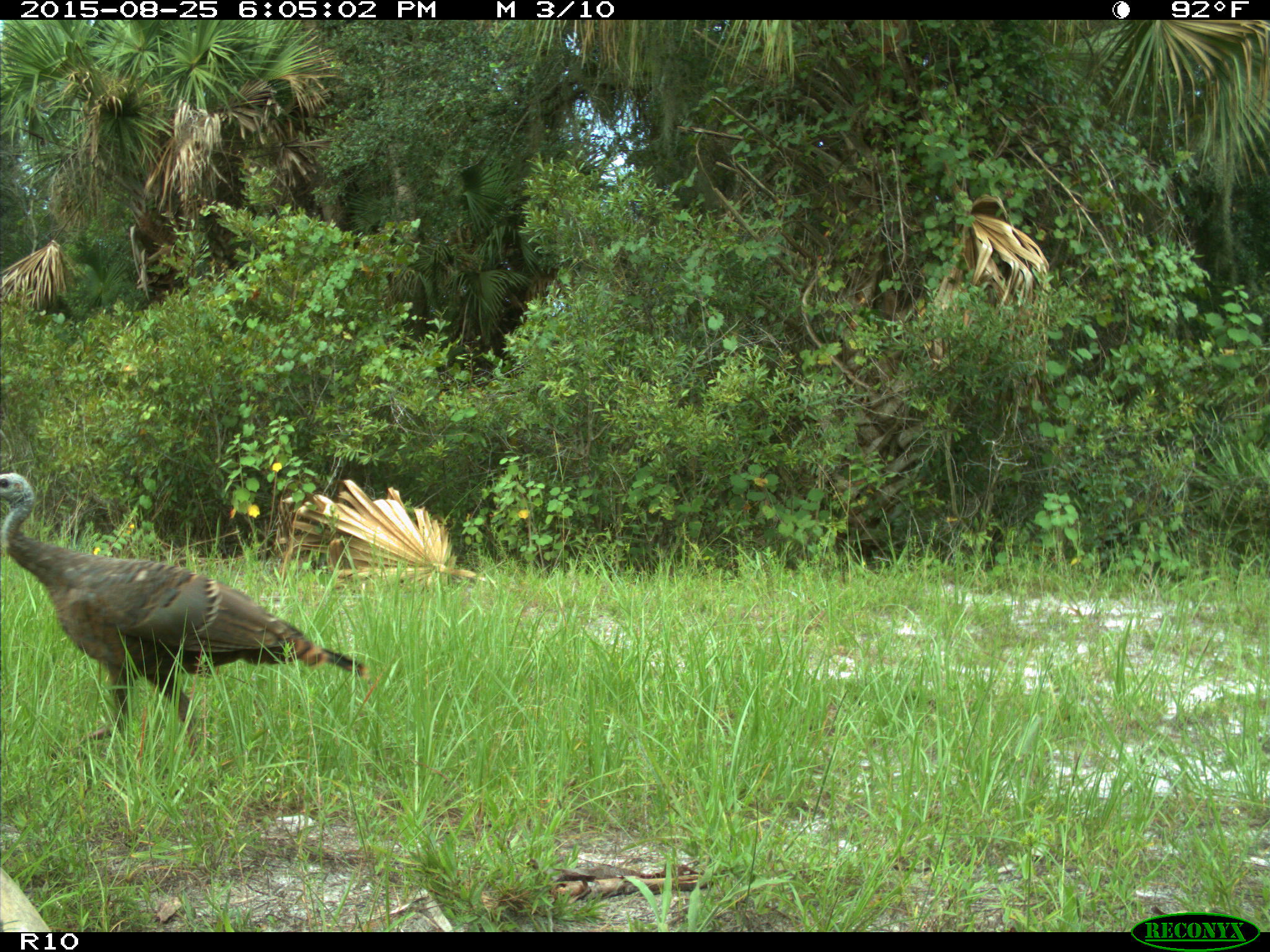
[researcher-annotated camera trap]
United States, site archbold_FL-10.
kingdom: Animalia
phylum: Chordata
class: Aves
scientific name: Aves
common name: birds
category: unidentified bird